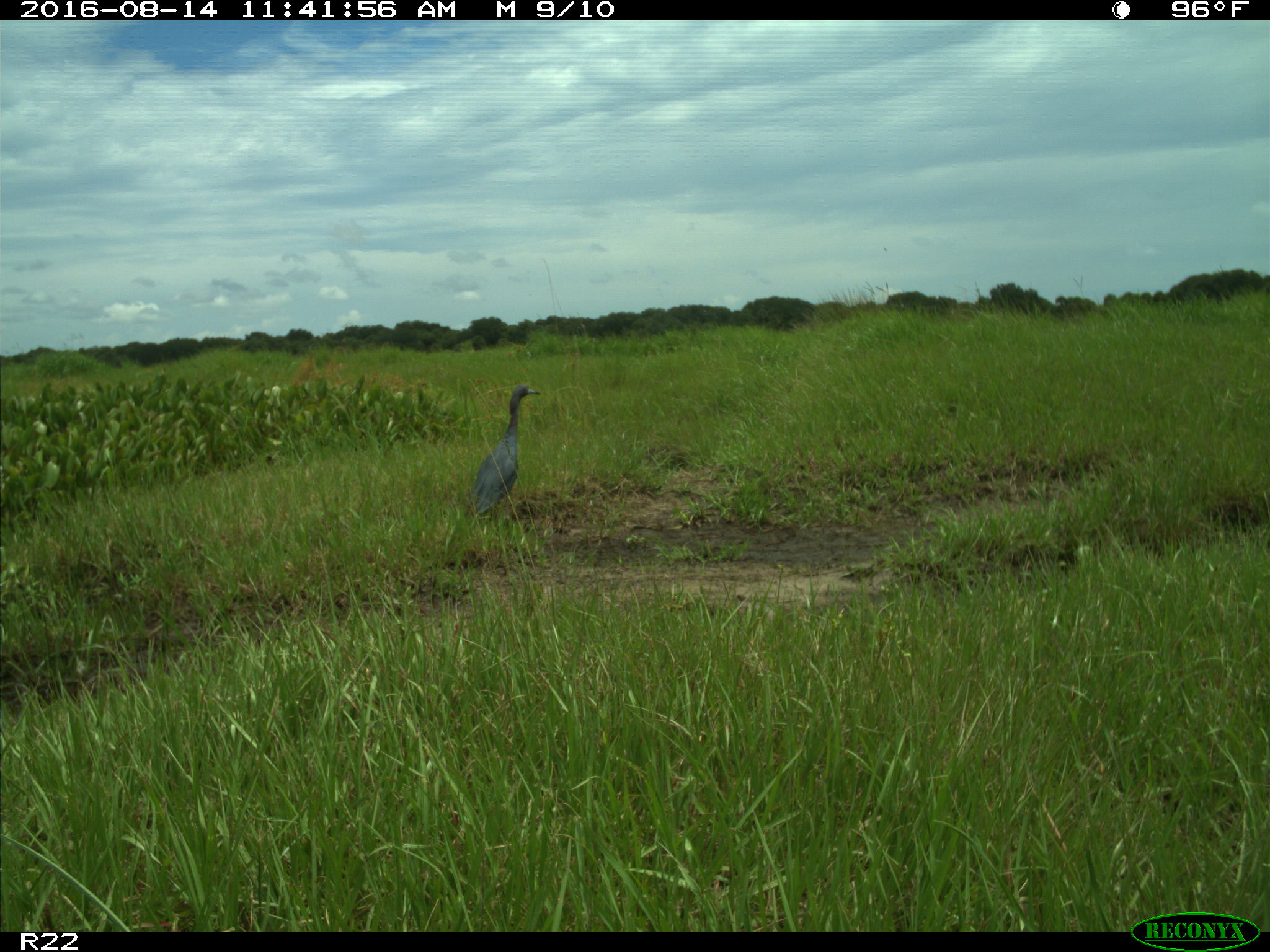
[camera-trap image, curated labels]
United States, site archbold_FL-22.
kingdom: Animalia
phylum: Chordata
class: Aves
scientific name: Aves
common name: birds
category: unidentified bird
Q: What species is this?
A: Unidentified bird (birds) (Aves).